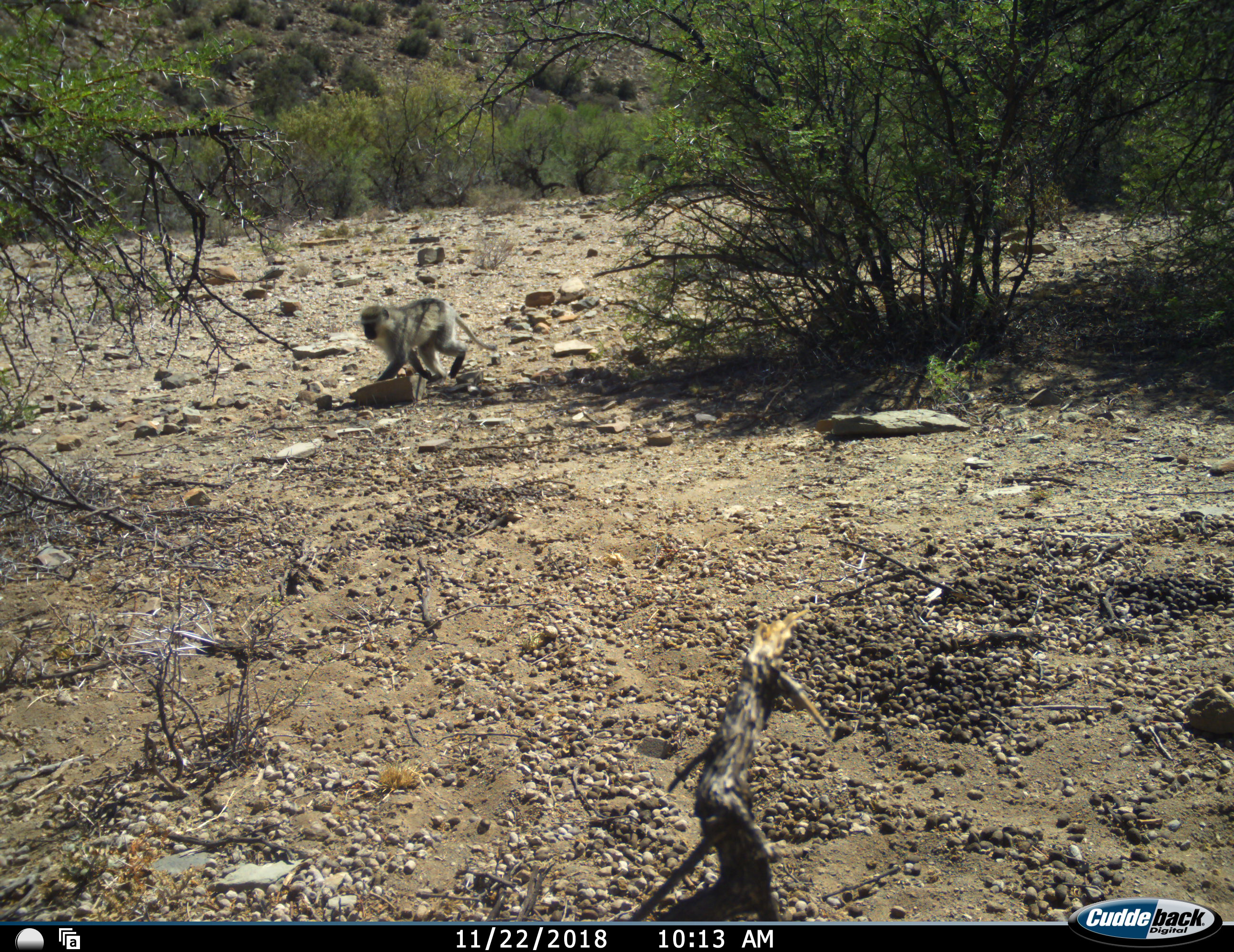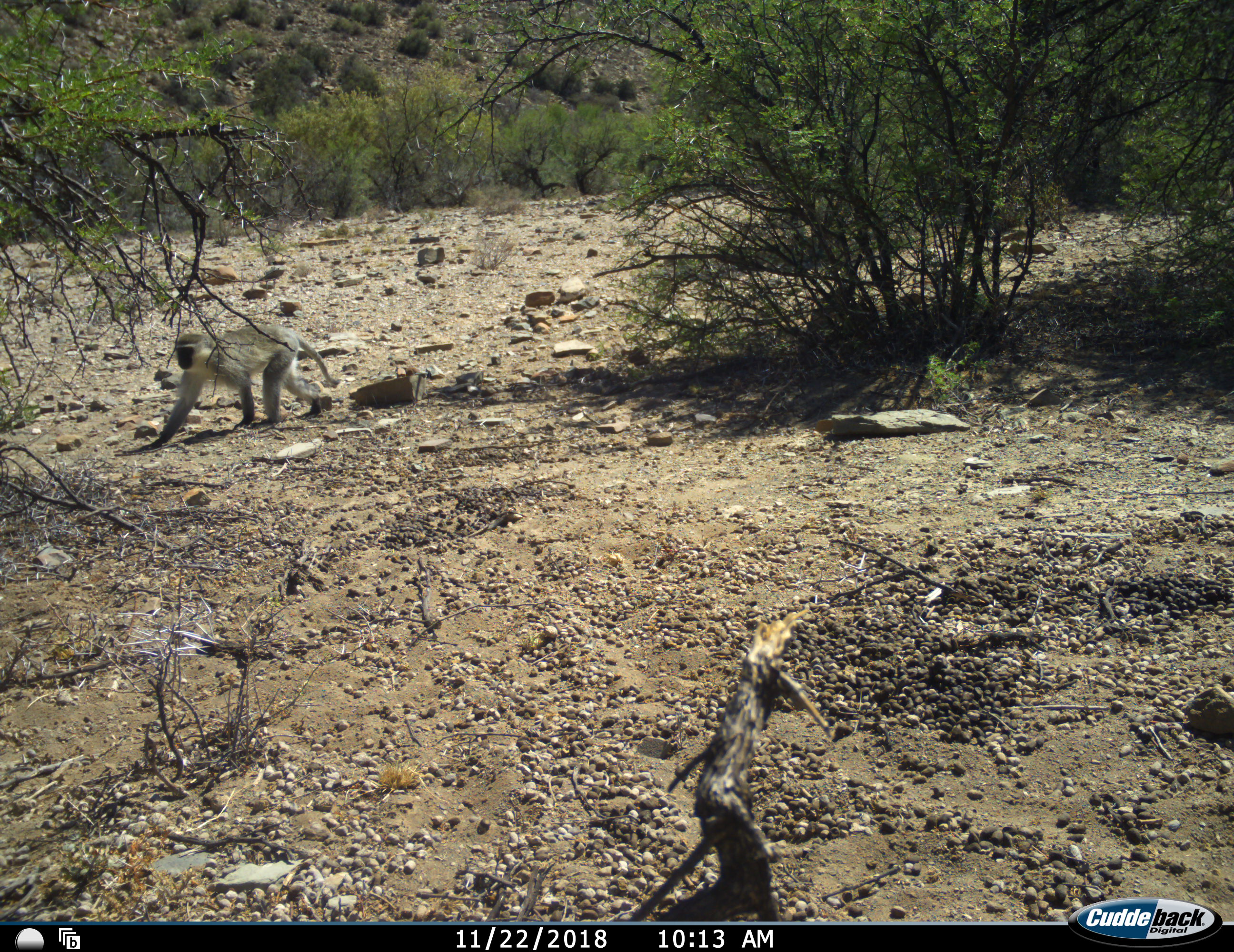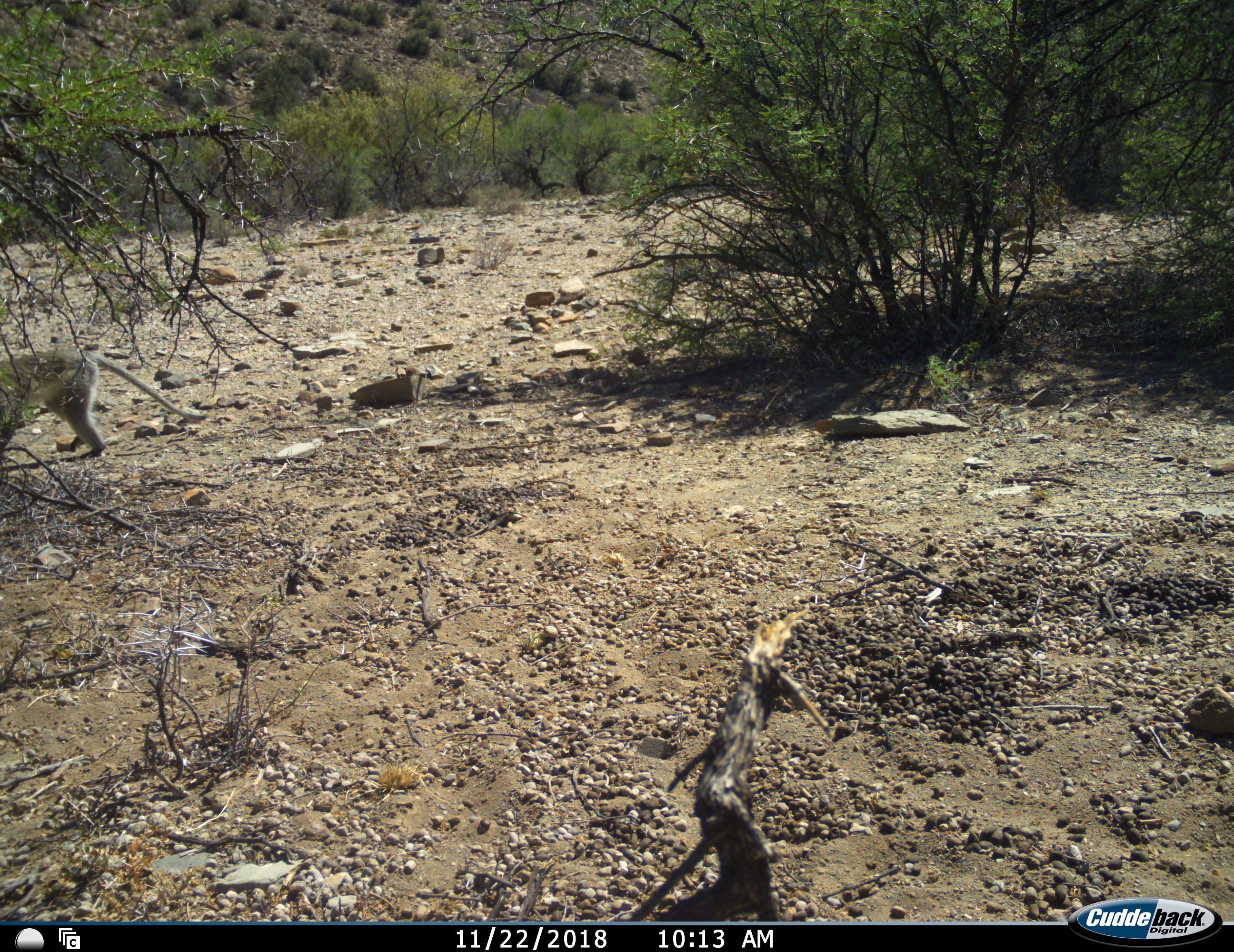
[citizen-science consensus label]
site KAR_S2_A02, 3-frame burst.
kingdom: Animalia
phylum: Chordata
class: Mammalia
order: Primates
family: Cercopithecidae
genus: Chlorocebus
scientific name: Chlorocebus pygerythrus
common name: vervet monkey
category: monkeyvervet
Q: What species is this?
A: Monkeyvervet (vervet monkey) (Chlorocebus pygerythrus).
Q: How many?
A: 1.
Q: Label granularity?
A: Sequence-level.